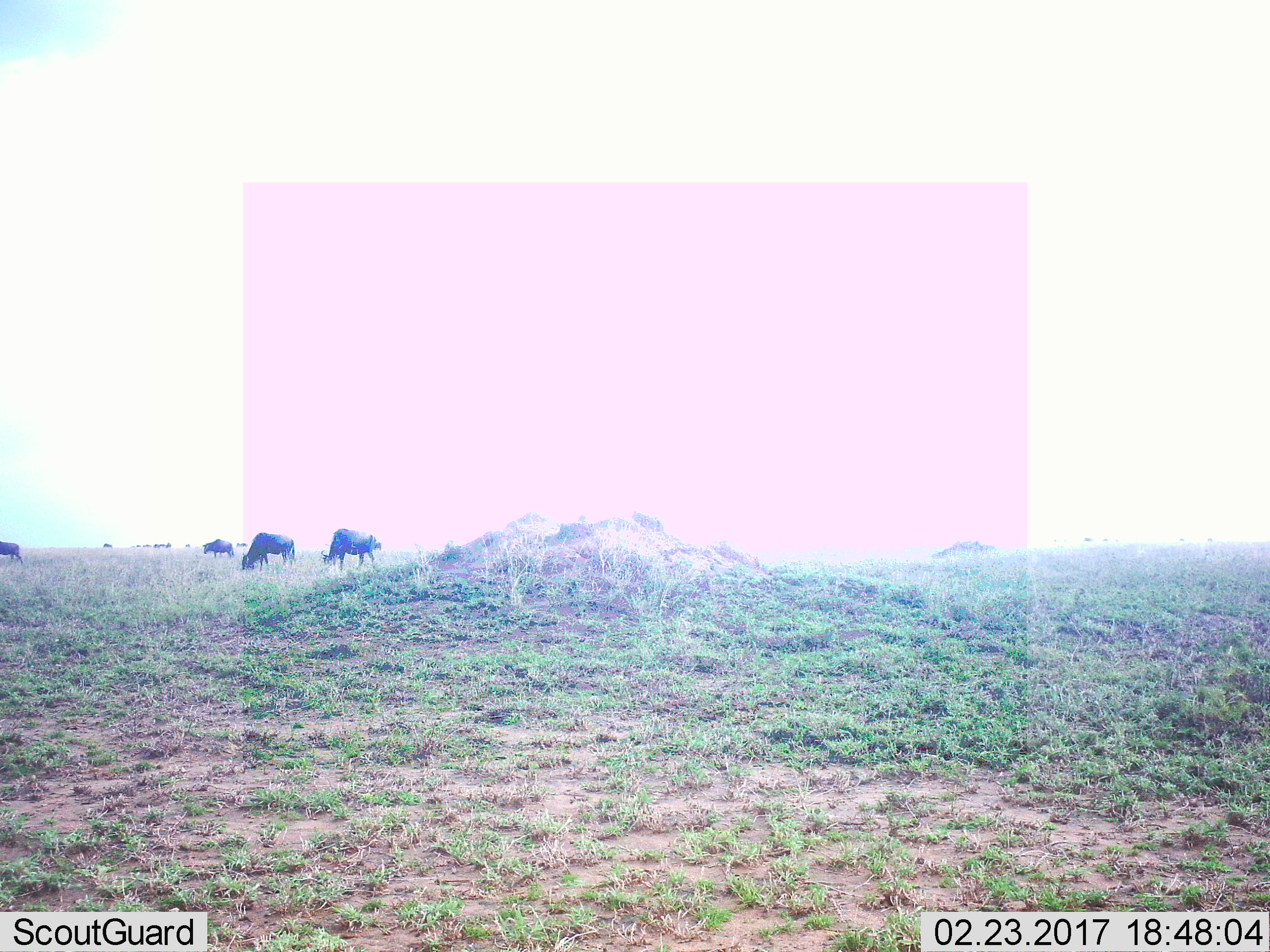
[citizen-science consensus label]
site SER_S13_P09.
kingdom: Animalia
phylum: Chordata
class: Mammalia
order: Artiodactyla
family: Bovidae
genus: Connochaetes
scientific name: Connochaetes taurinus taurinus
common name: blue wildebeest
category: wildebeestblue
Wildebeestblue (blue wildebeest) (Connochaetes taurinus taurinus), count 11-50. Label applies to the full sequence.